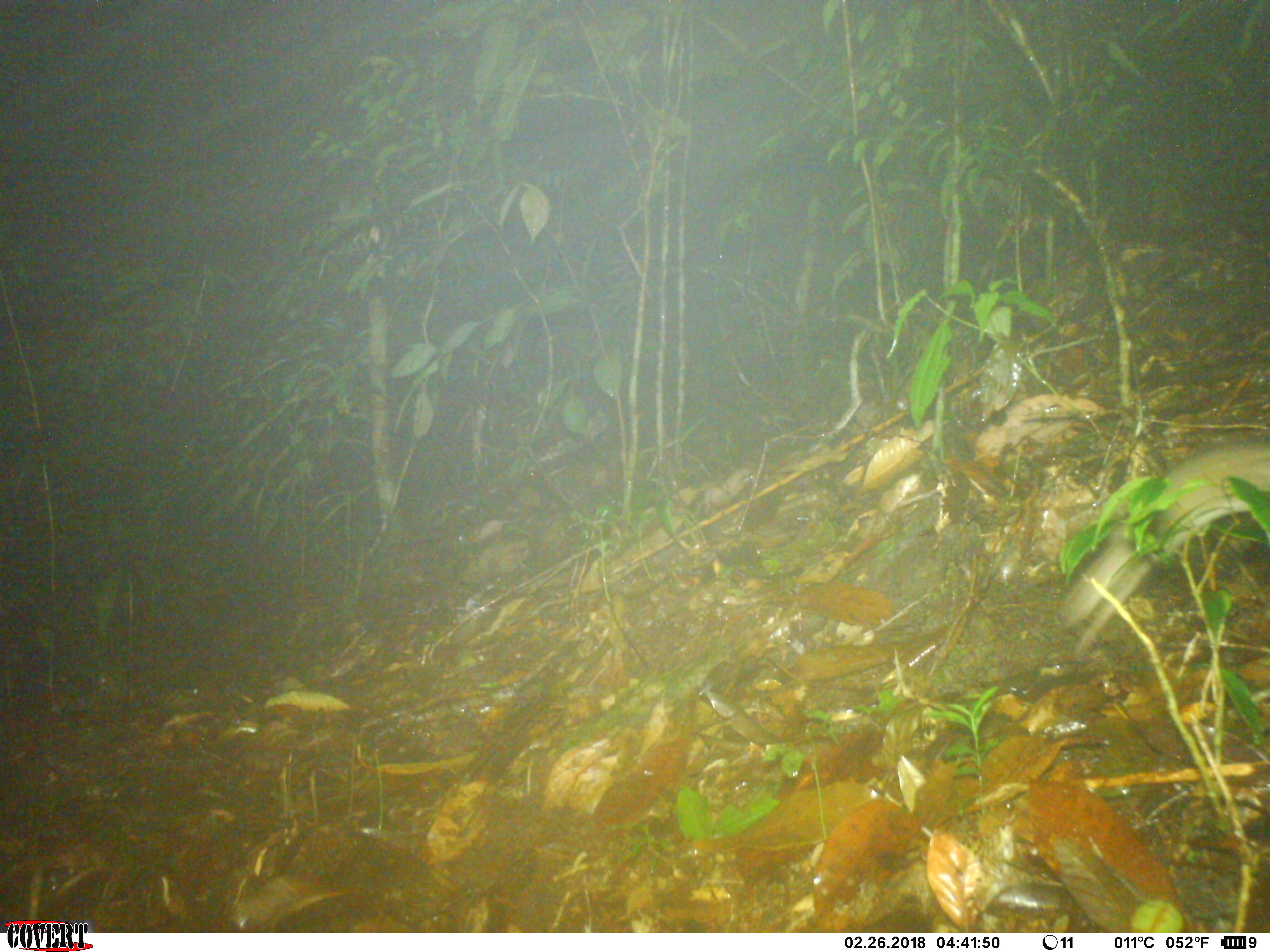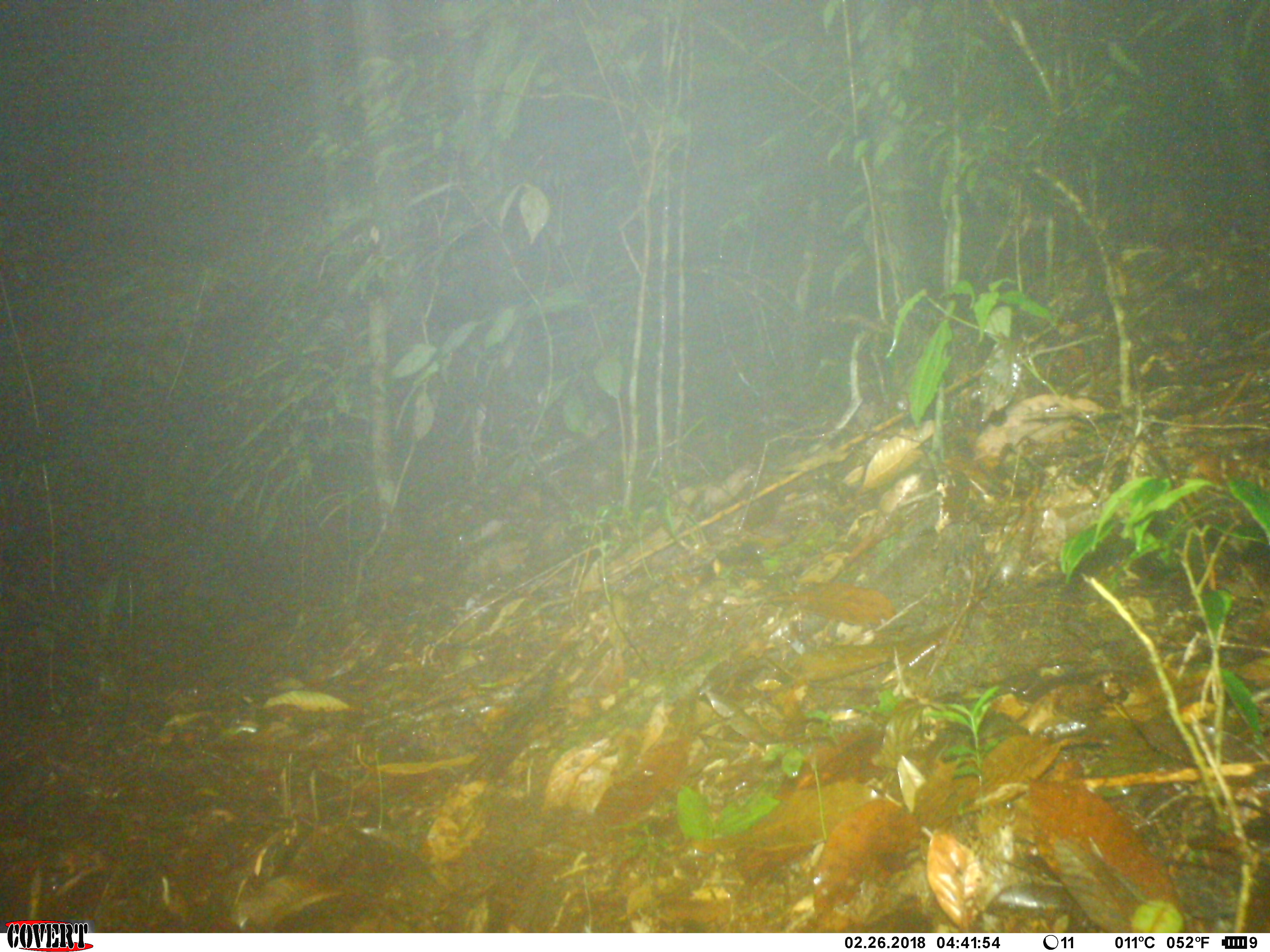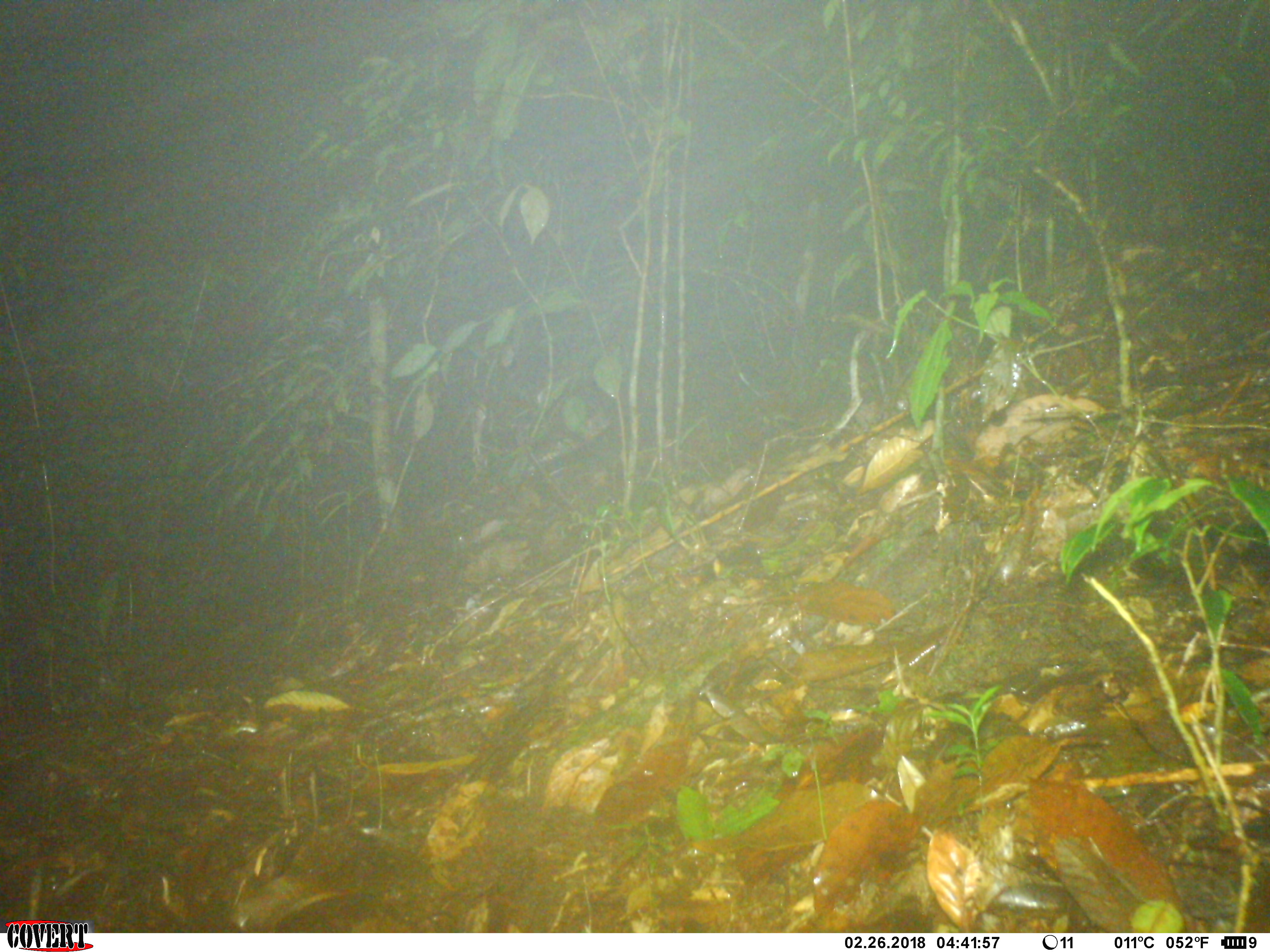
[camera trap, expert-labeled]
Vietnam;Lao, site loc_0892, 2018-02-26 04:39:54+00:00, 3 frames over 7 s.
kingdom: Animalia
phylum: Chordata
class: Mammalia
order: Rodentia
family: Muridae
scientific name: Muridae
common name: old-world mice and rats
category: unidentified murid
Unidentified murid (old-world mice and rats) (Muridae). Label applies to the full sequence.